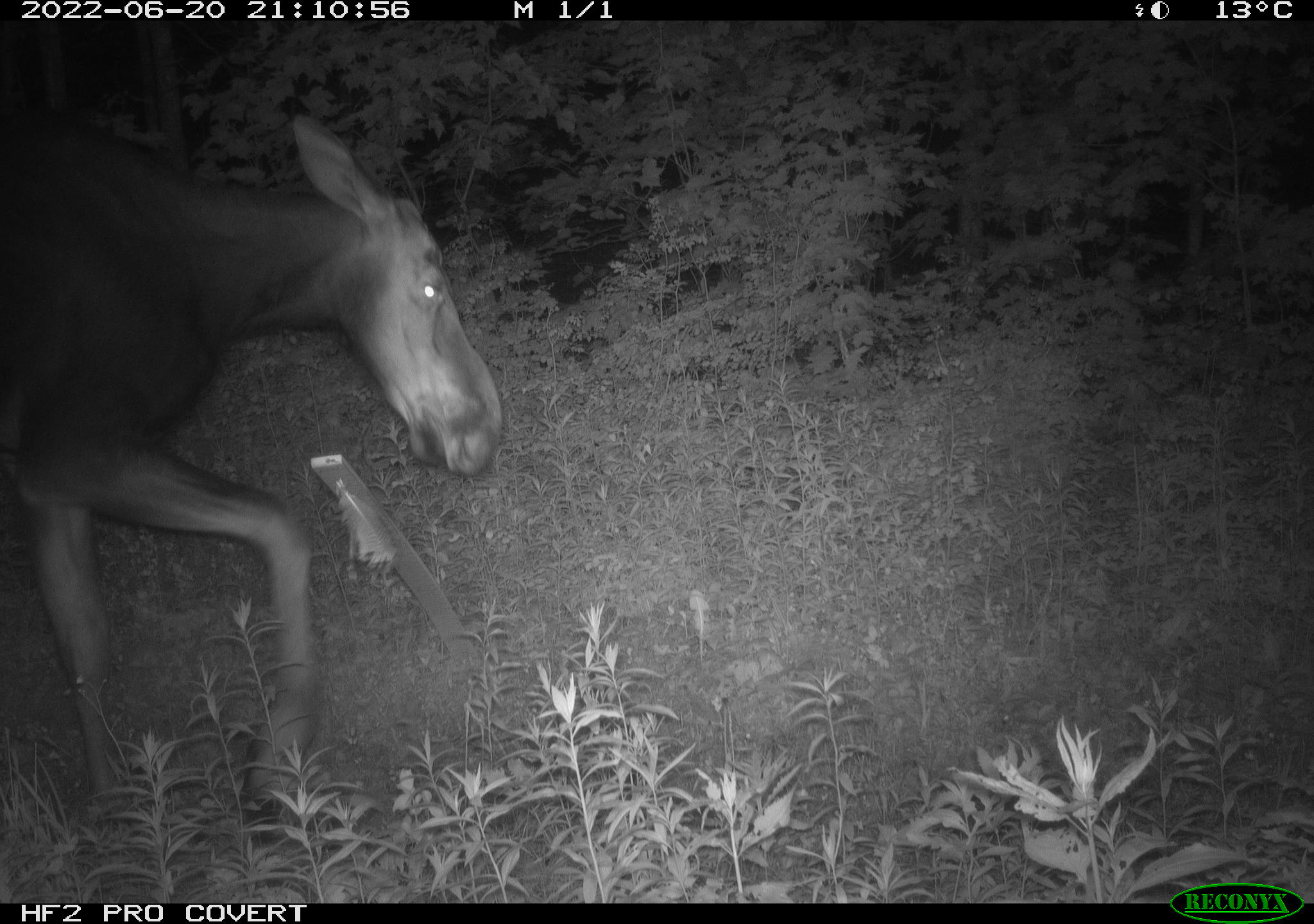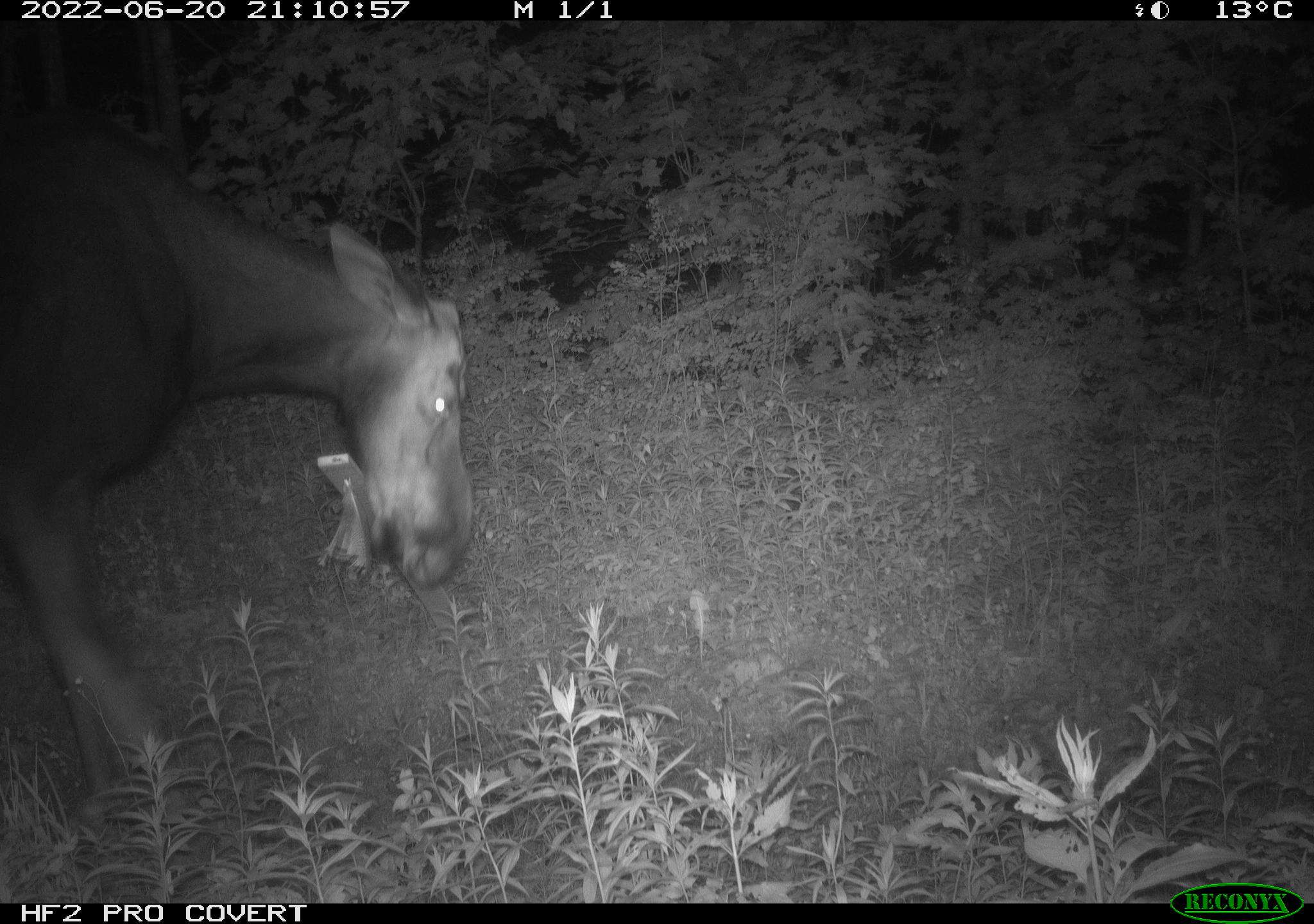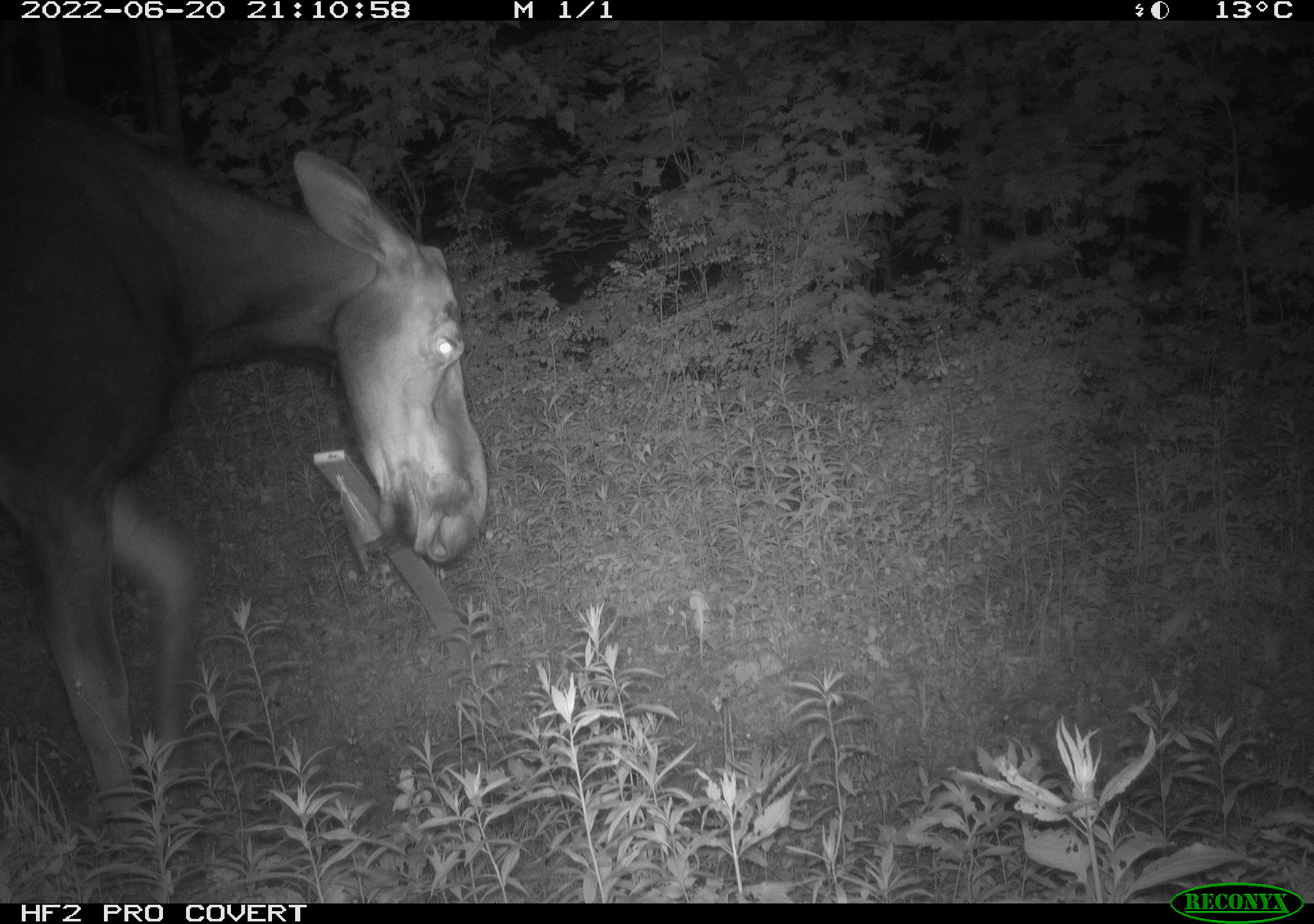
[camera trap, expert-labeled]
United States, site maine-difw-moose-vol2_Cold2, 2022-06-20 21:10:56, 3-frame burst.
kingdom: Animalia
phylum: Chordata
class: Mammalia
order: Artiodactyla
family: Cervidae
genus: Alces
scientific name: Alces alces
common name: moose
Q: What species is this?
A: Moose (Alces alces).